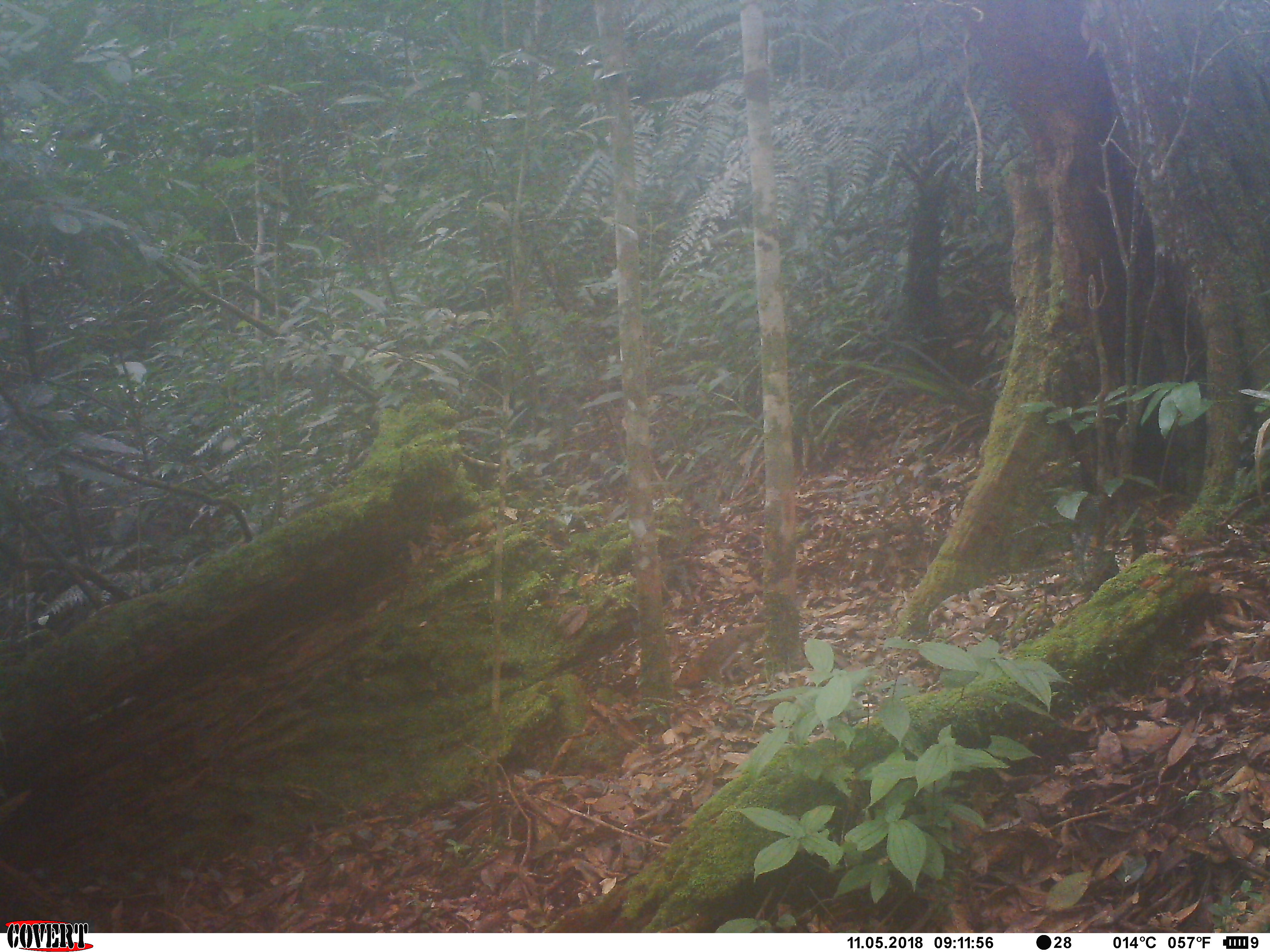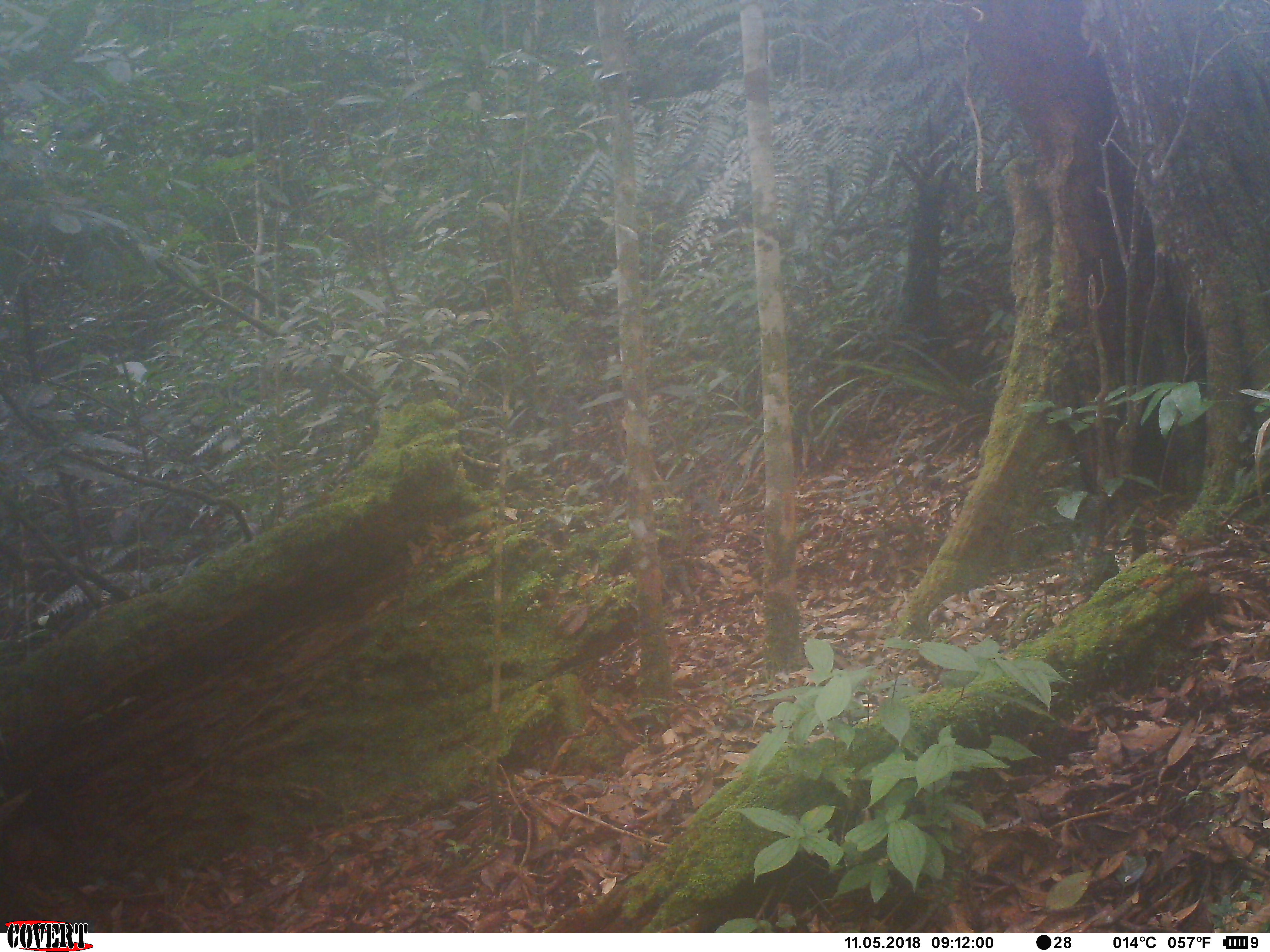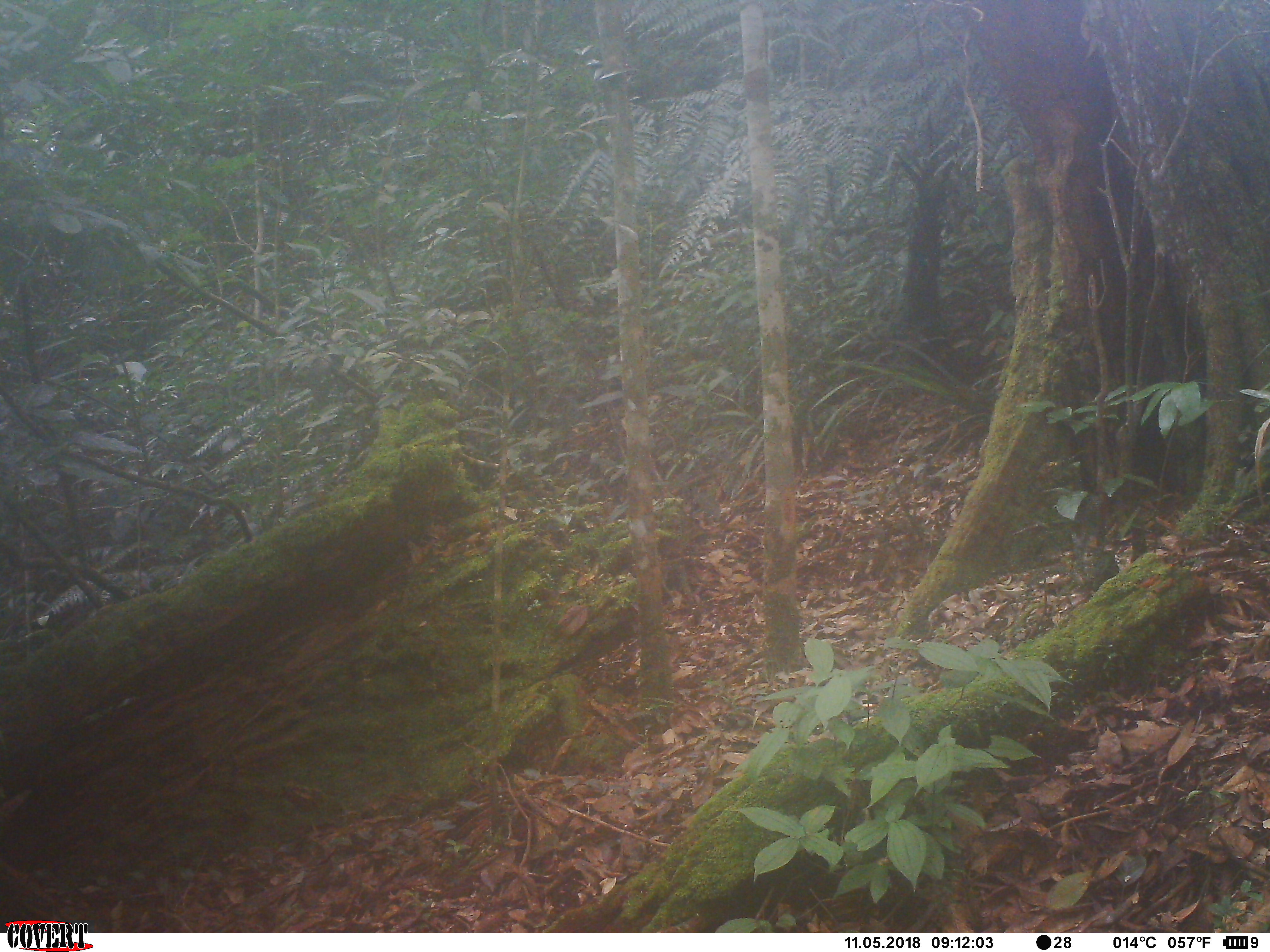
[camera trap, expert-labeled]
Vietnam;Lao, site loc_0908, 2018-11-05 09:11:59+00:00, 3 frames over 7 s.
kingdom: Animalia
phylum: Chordata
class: Mammalia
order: Rodentia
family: Sciuridae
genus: Dremomys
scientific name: Dremomys rufigenis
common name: red-cheeked squirrel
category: red cheeked squirrel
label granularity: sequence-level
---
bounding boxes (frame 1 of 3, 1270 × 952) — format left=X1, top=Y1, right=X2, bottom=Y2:
red cheeked squirrel: left=675, top=621, right=766, bottom=684